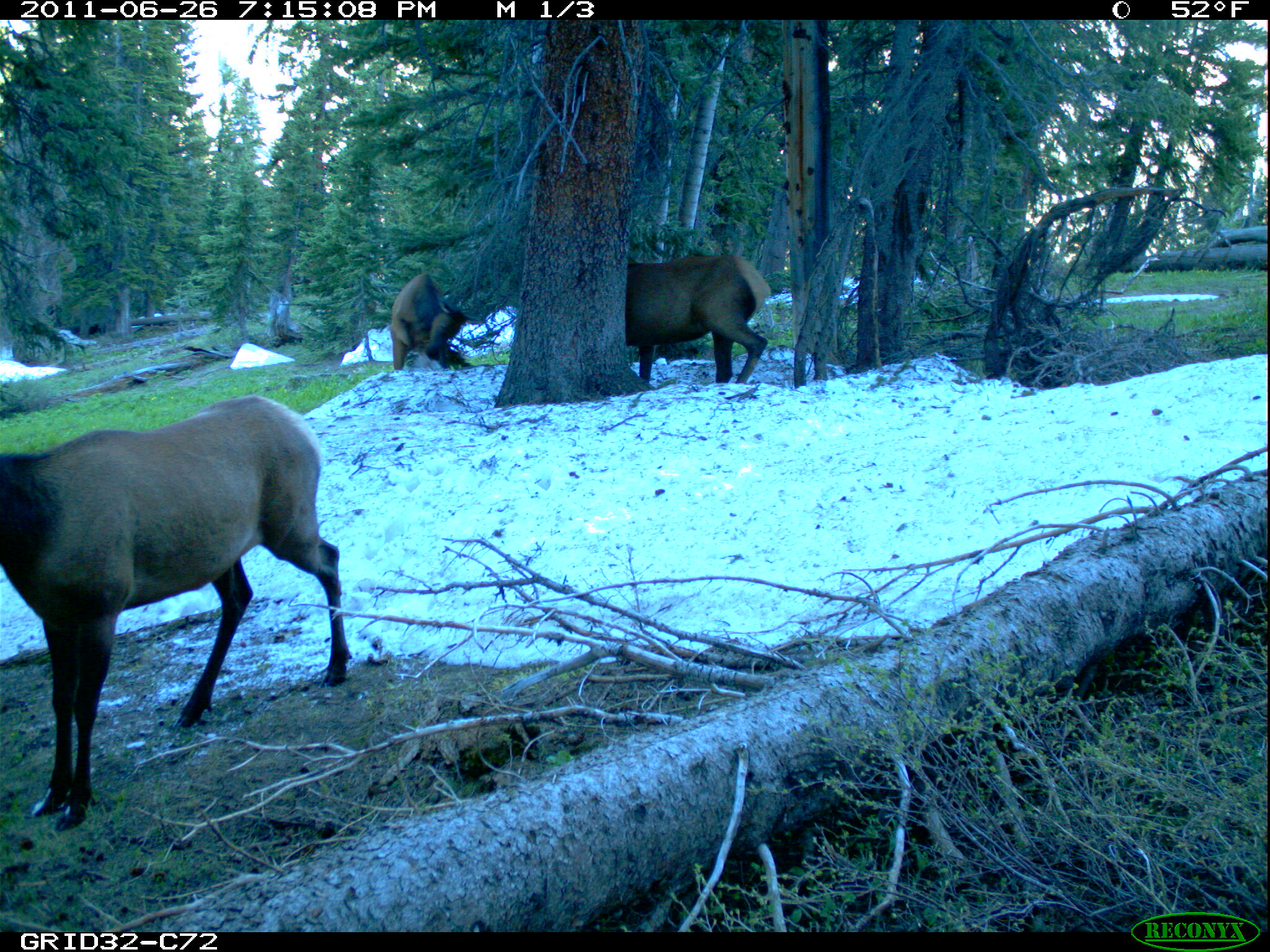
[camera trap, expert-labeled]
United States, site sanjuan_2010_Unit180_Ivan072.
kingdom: Animalia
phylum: Chordata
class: Mammalia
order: Artiodactyla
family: Cervidae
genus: Cervus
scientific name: Cervus elaphus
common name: red deer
Cervus elaphus (red deer).